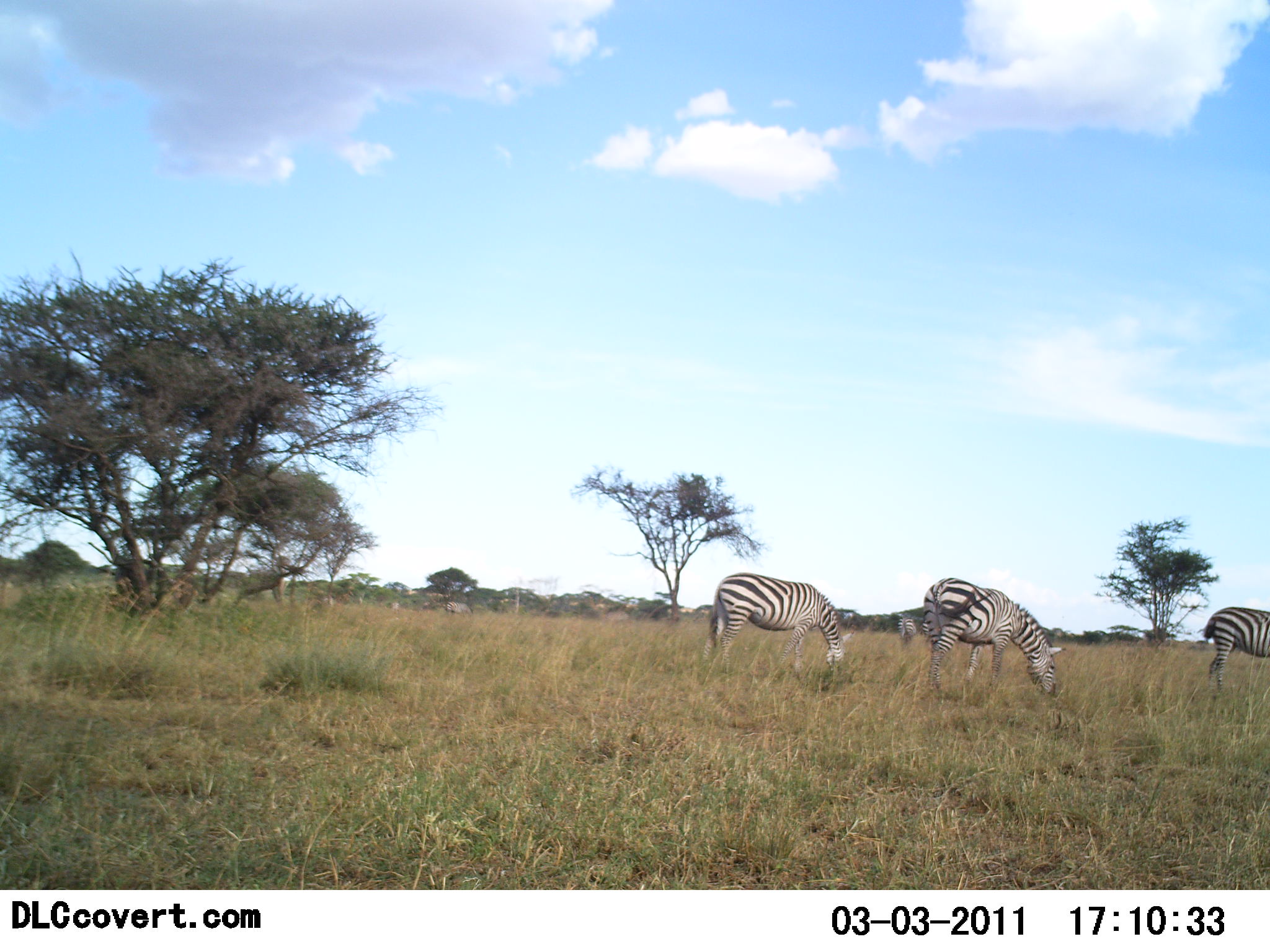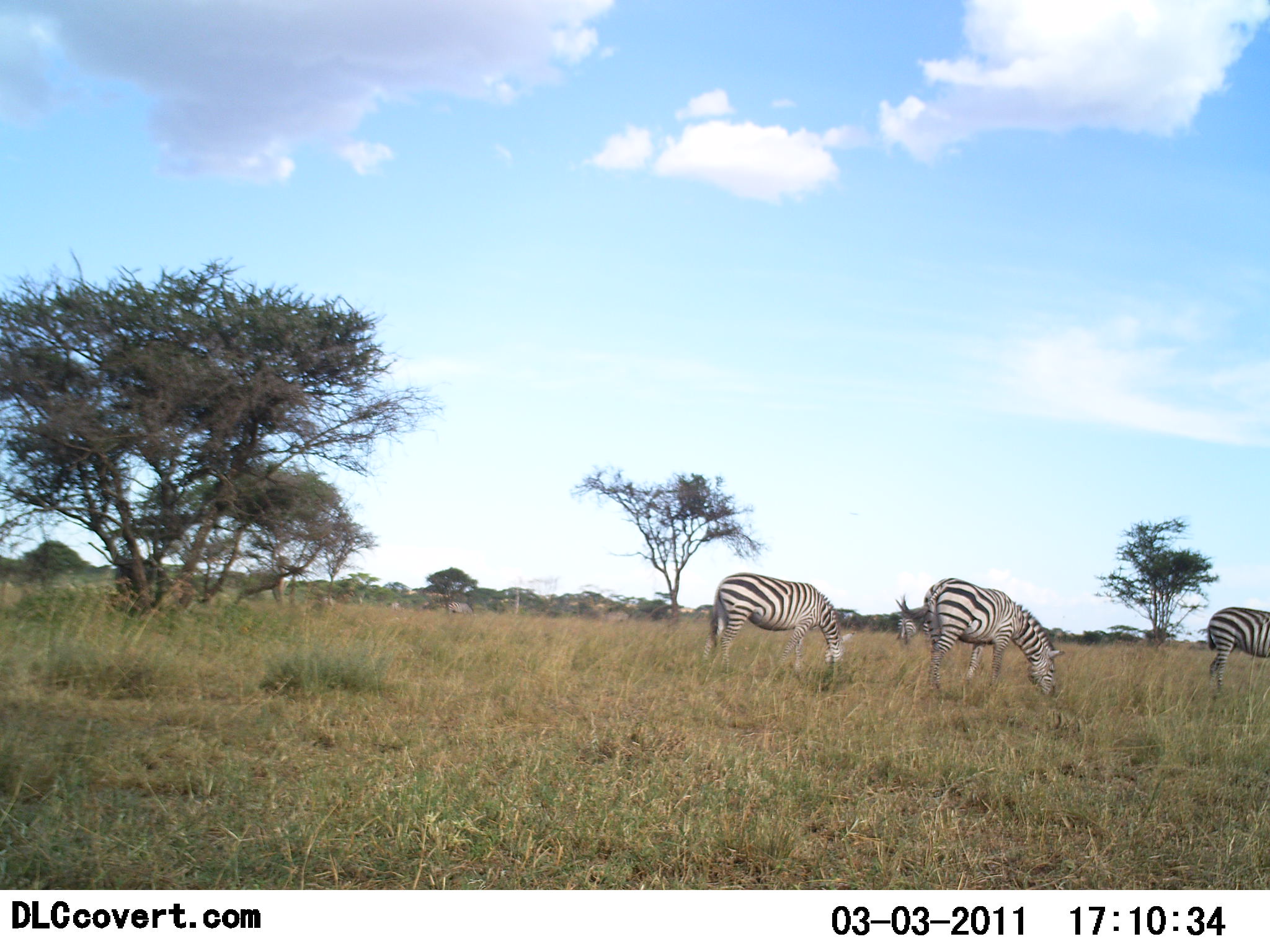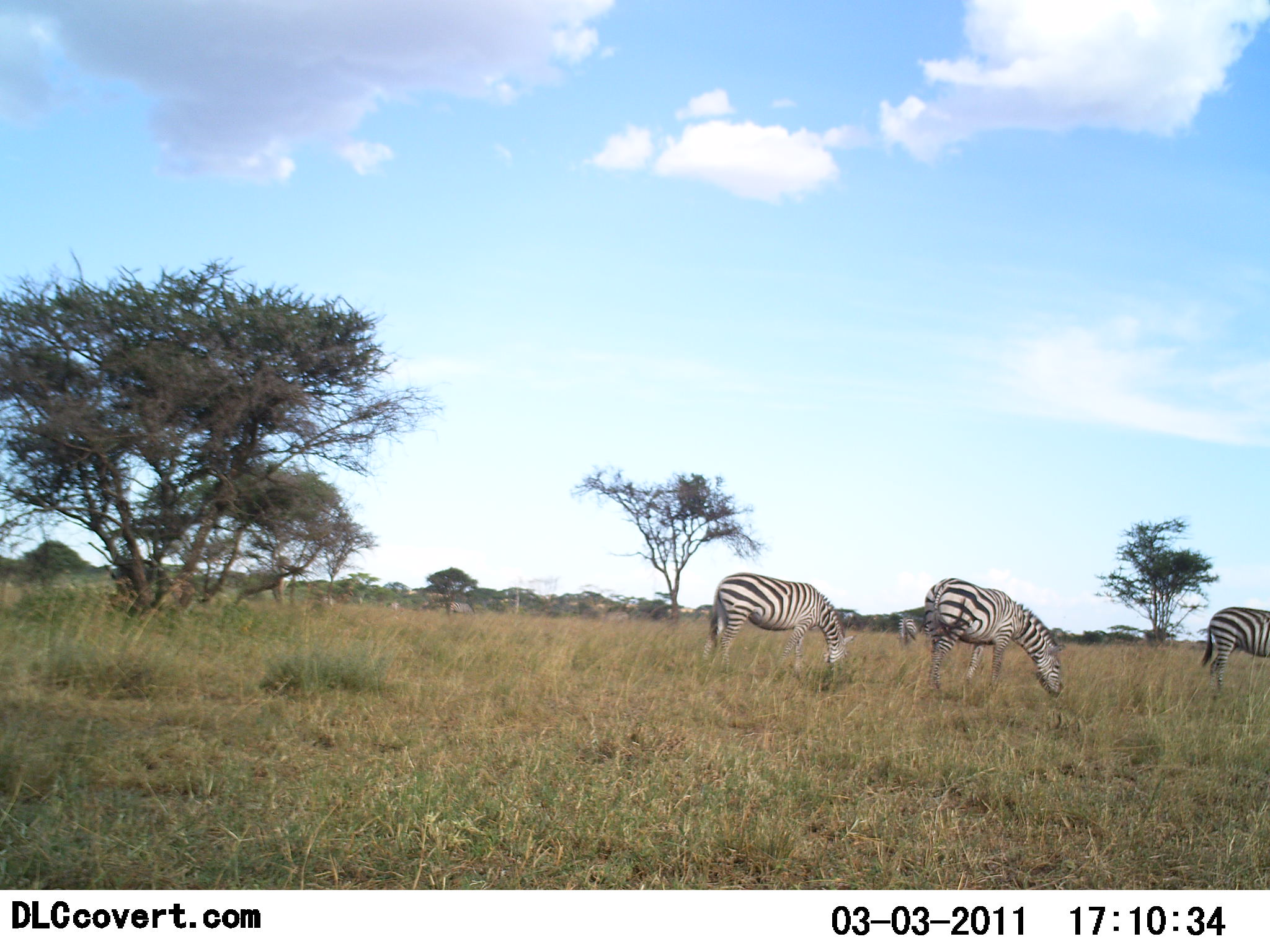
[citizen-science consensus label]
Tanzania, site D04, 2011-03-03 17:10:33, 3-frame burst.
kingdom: Animalia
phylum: Chordata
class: Mammalia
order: Perissodactyla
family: Equidae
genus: Equus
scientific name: Equus quagga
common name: plains zebra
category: zebra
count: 4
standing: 20%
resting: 0%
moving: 0%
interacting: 0%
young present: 0%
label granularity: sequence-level